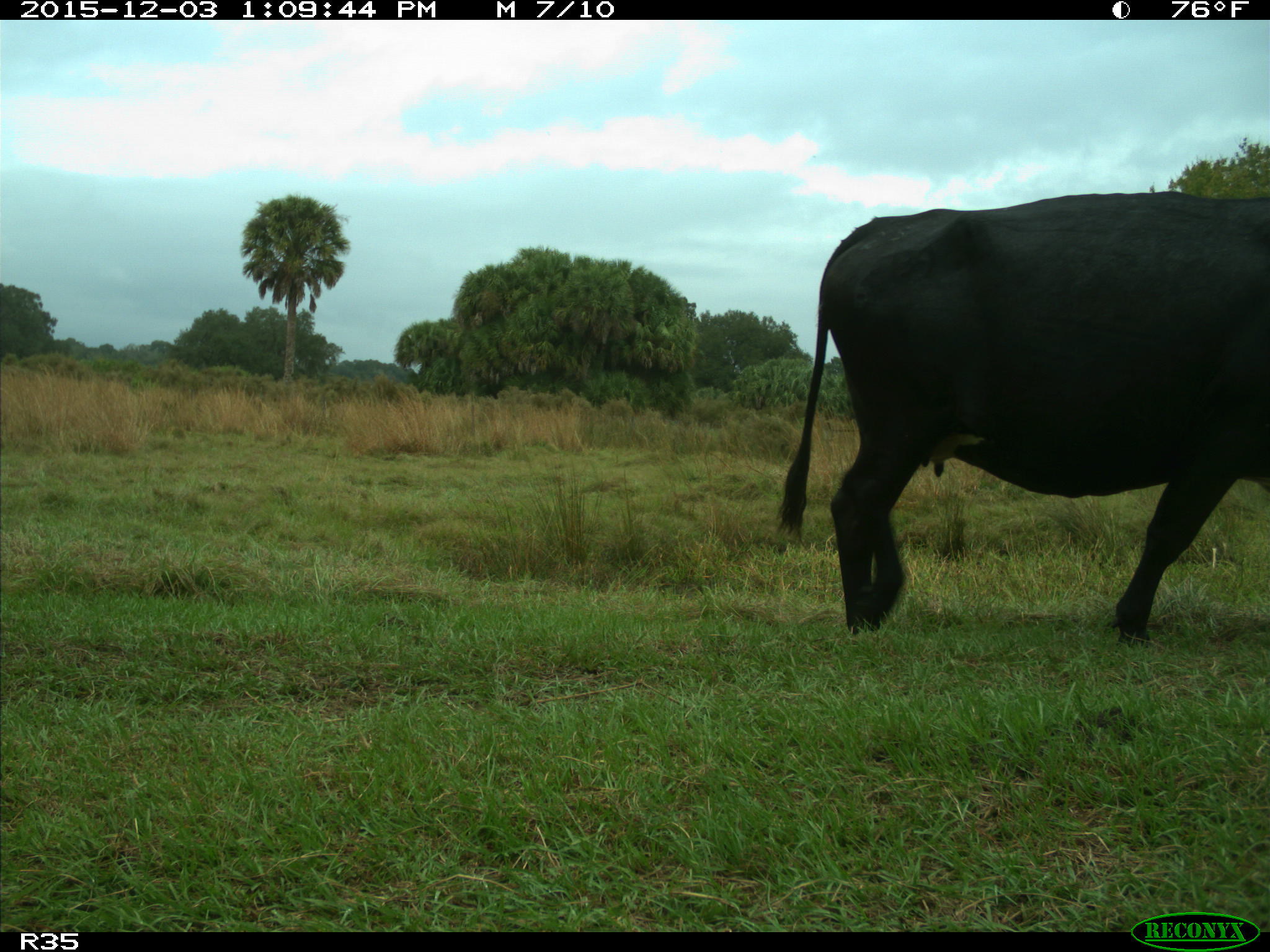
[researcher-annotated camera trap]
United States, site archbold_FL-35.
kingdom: Animalia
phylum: Chordata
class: Mammalia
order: Artiodactyla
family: Bovidae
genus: Bos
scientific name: Bos taurus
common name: domestic cow